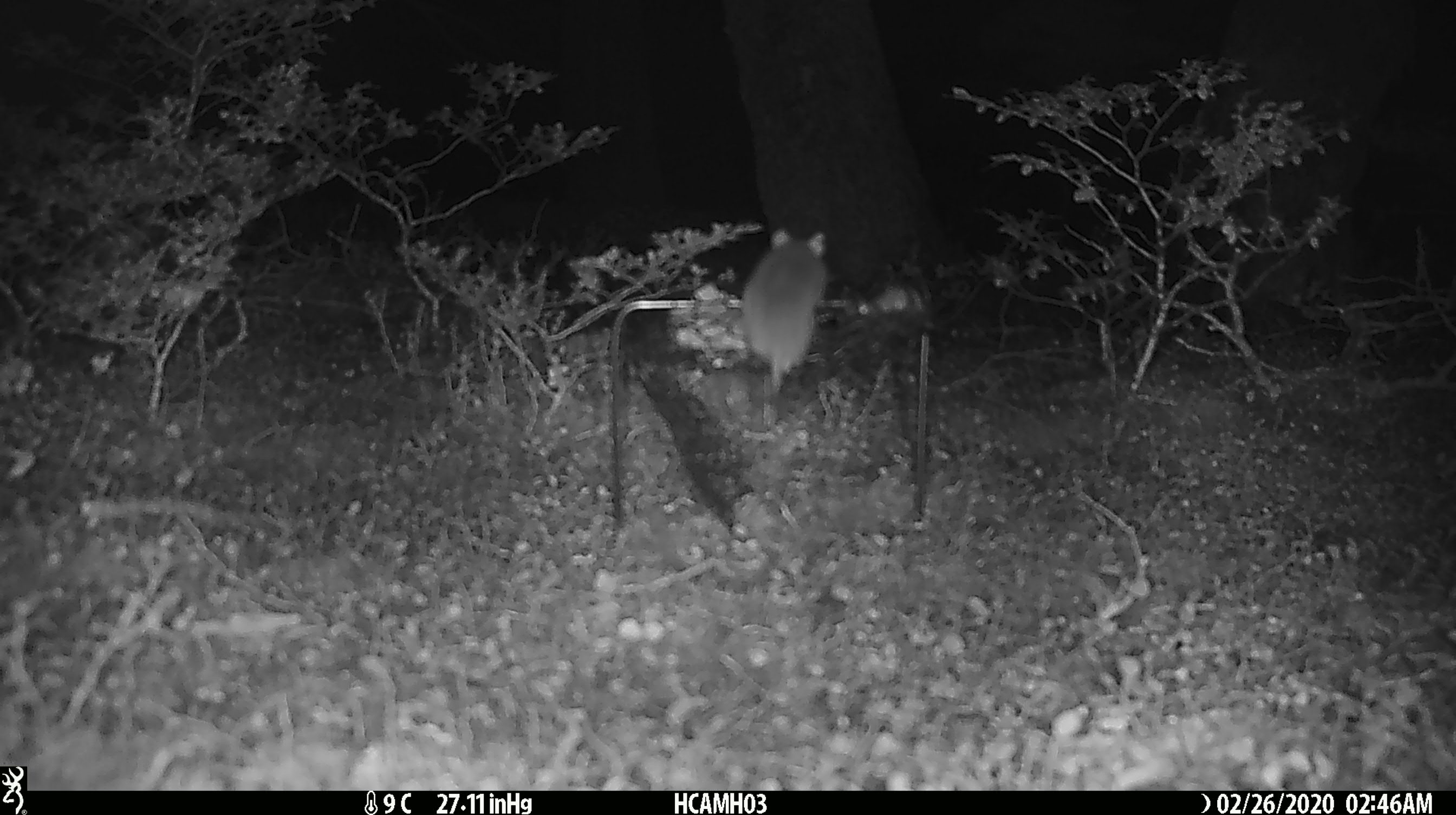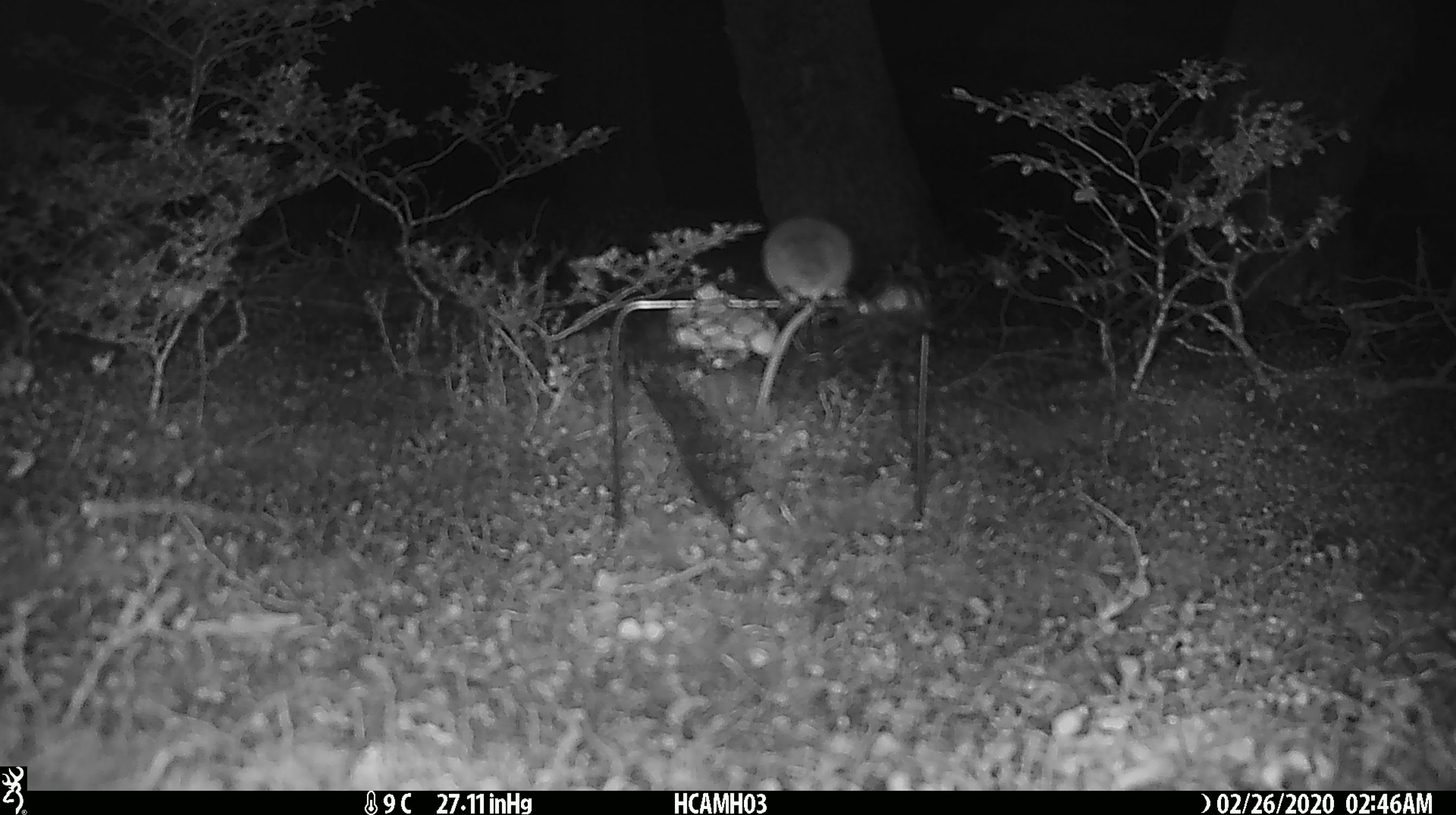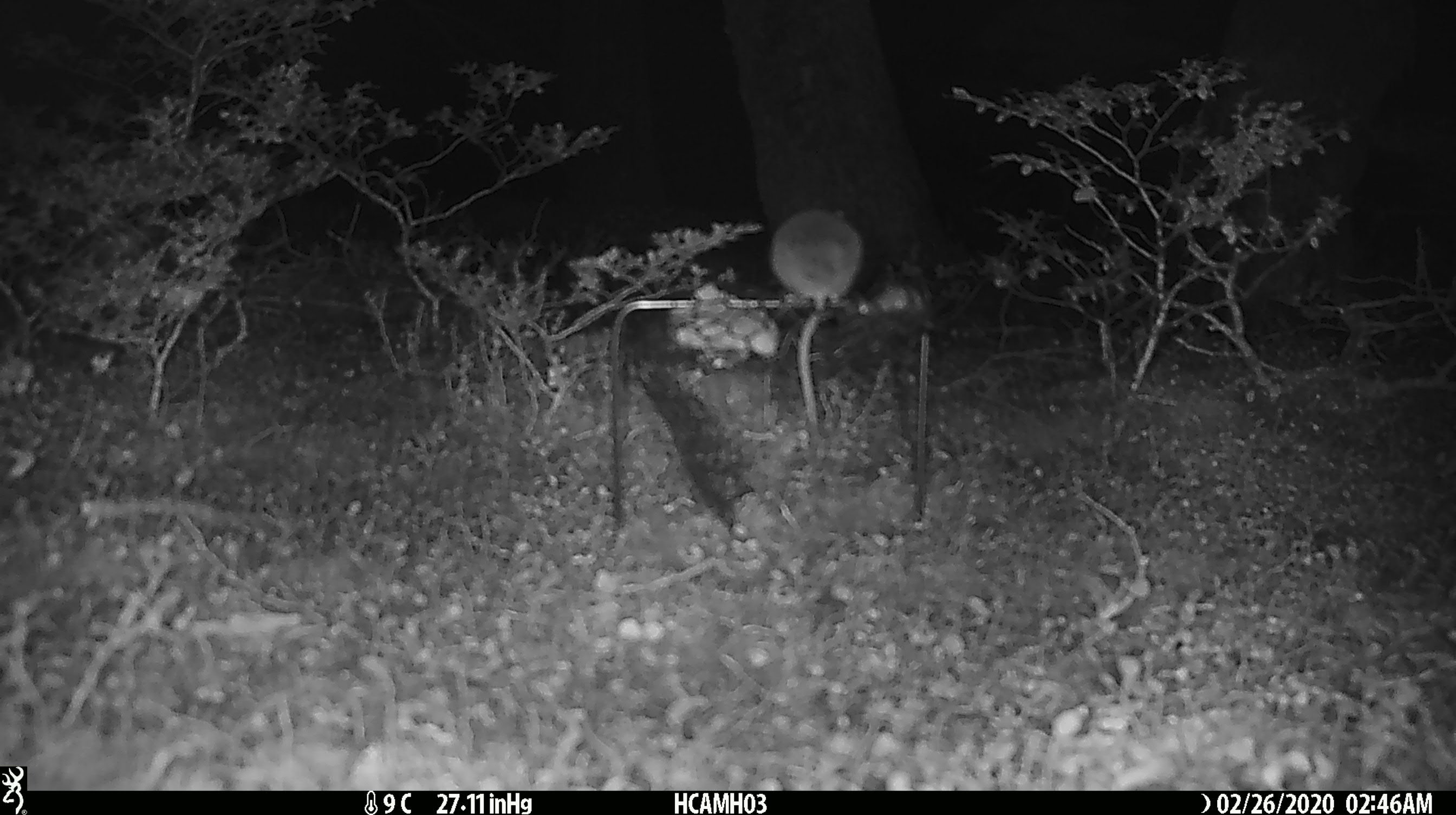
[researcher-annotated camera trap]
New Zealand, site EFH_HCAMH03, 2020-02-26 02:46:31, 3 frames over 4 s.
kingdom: Animalia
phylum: Chordata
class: Mammalia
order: Rodentia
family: Muridae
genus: Mus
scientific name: Mus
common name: mouse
Mouse (Mus).